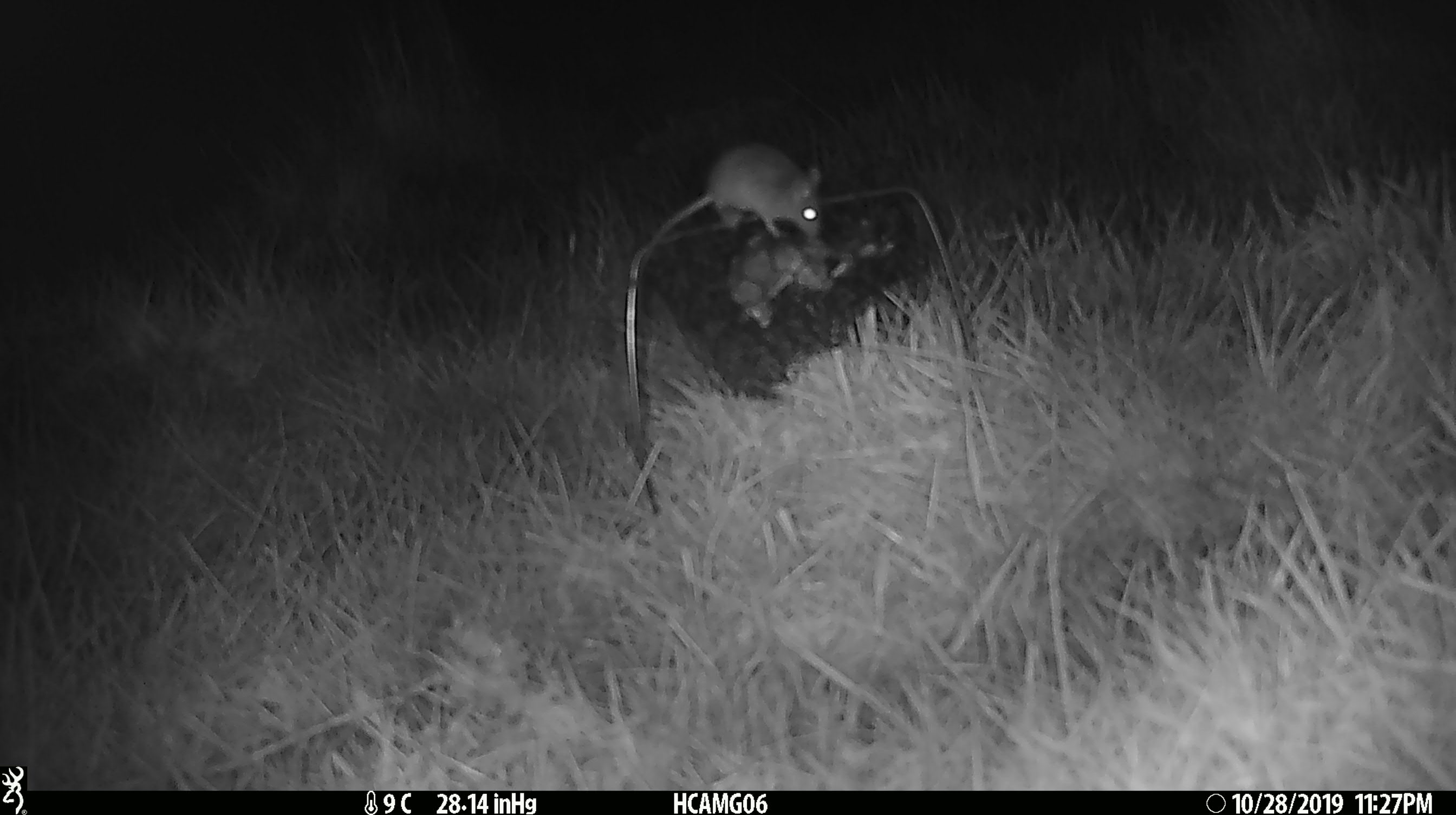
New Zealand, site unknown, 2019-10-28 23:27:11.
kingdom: Animalia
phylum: Chordata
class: Mammalia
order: Rodentia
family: Muridae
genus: Mus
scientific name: Mus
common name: mouse